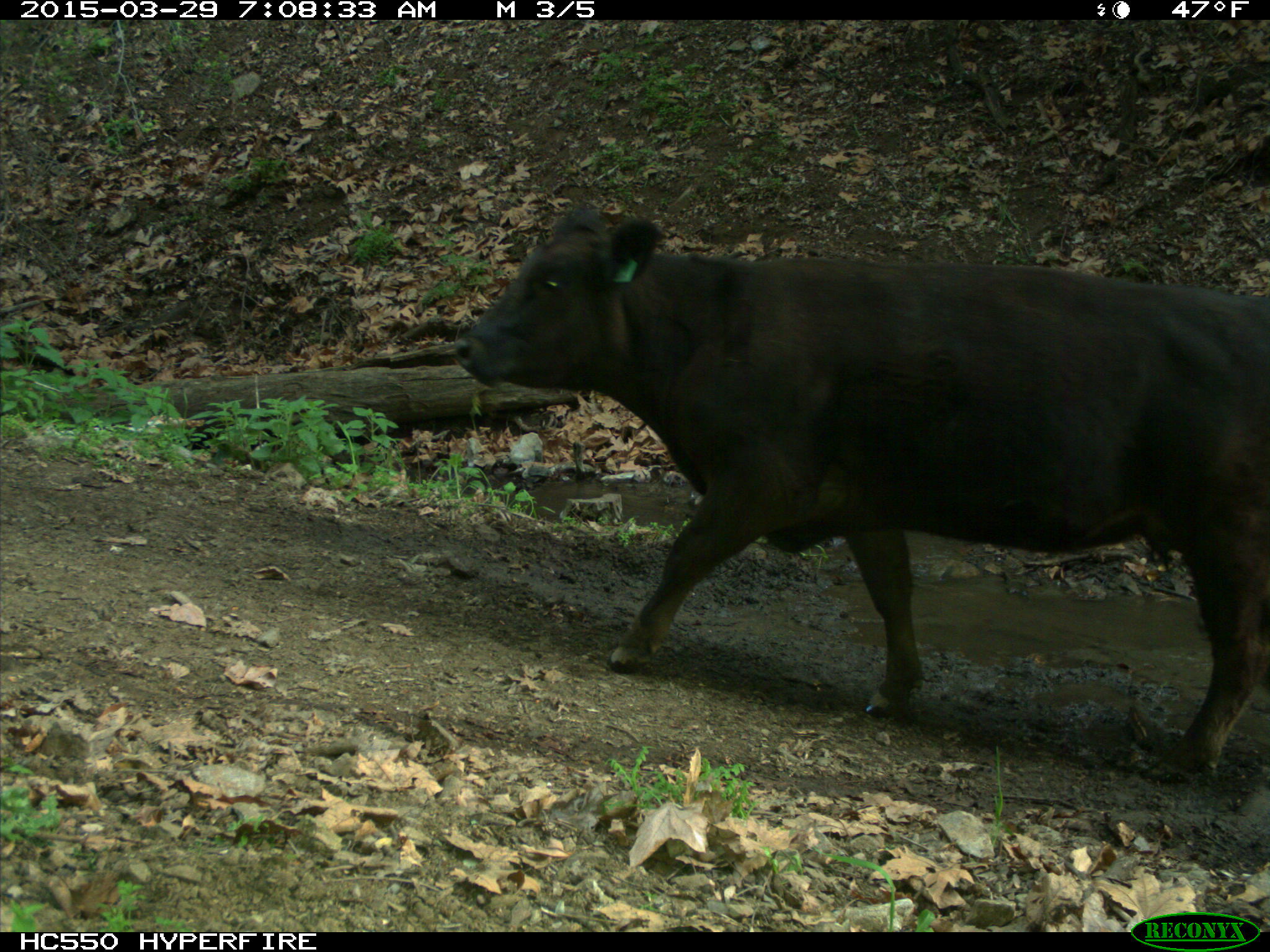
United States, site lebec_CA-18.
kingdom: Animalia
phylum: Chordata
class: Mammalia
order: Artiodactyla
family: Bovidae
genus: Bos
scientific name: Bos taurus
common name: domestic cow